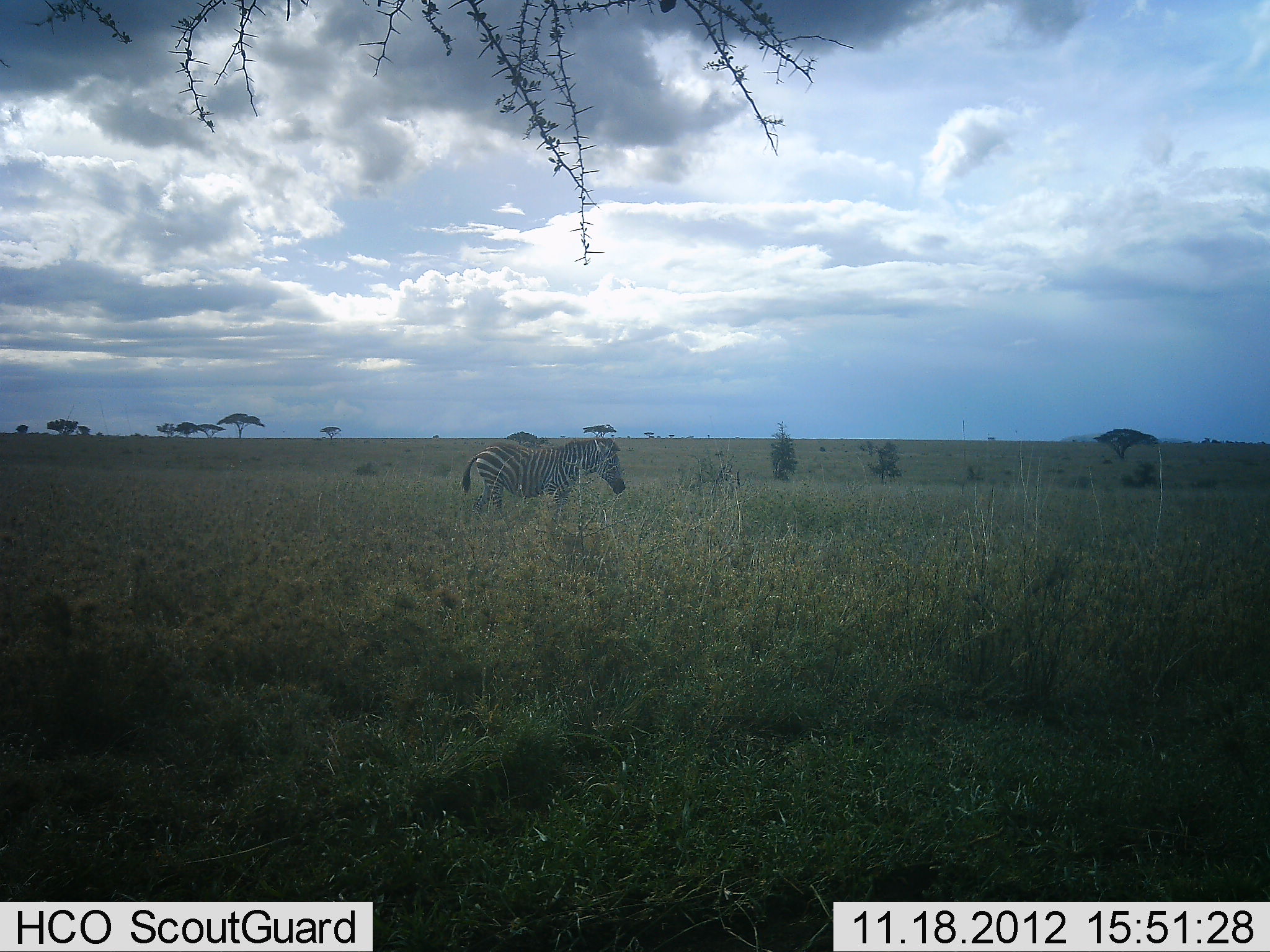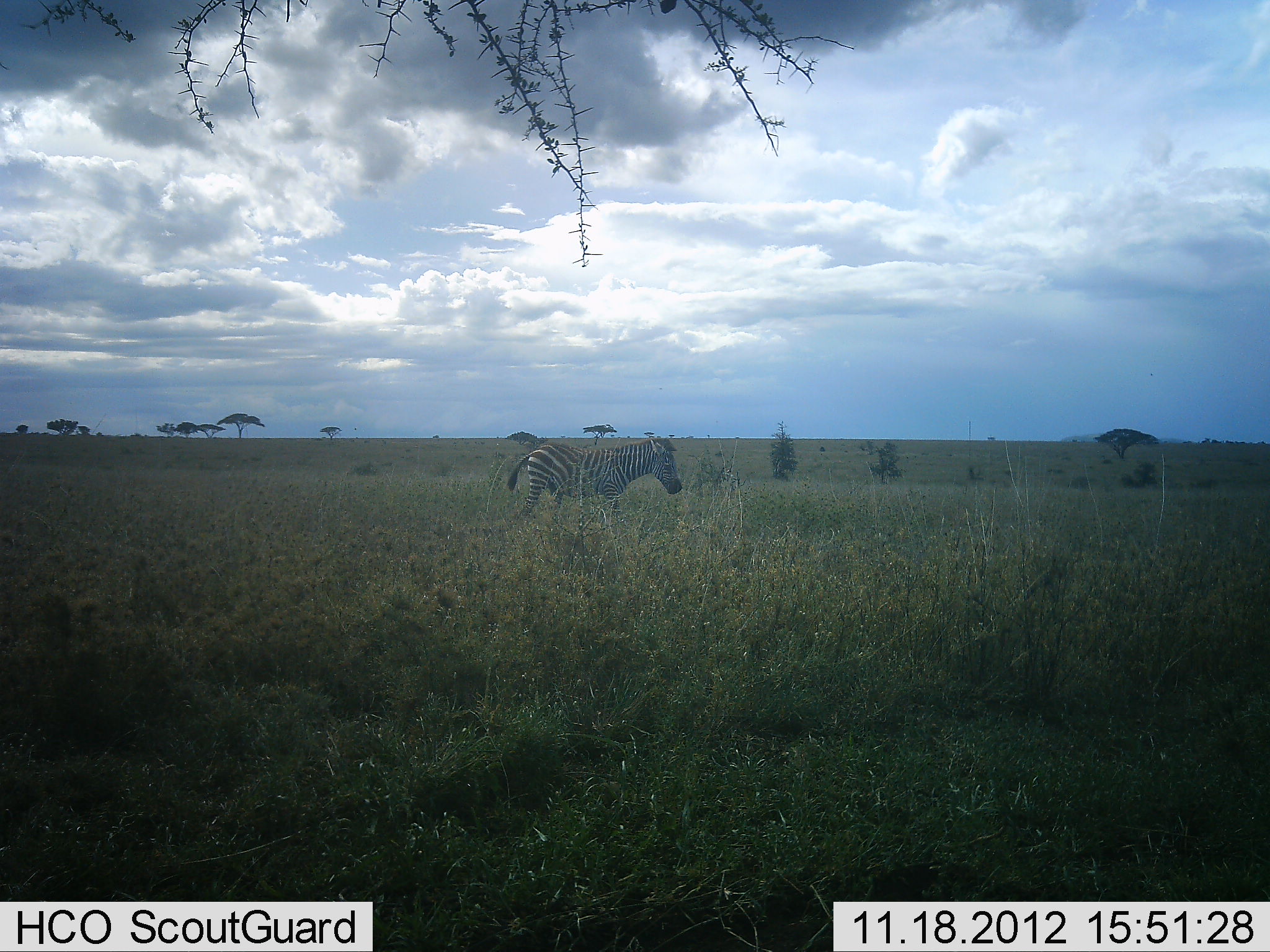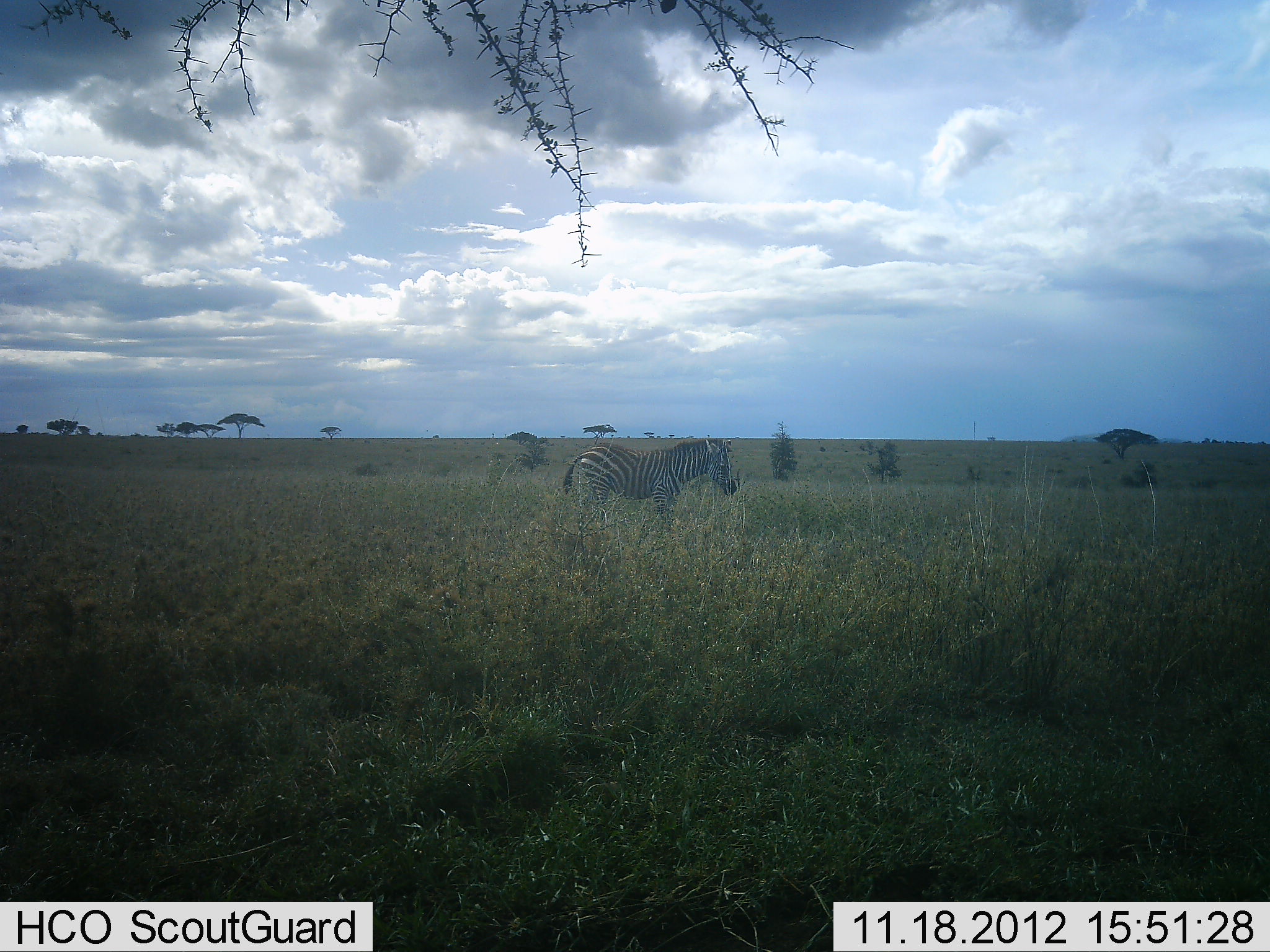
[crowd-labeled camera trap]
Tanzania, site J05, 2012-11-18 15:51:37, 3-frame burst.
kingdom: Animalia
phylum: Chordata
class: Mammalia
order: Perissodactyla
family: Equidae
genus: Equus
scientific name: Equus quagga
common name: plains zebra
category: zebra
Zebra (plains zebra) (Equus quagga), count 1. Behavior (volunteer vote fractions): standing 0%, resting 0%, moving 100%, interacting 0%. Young present (vote fraction): 0%. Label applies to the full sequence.